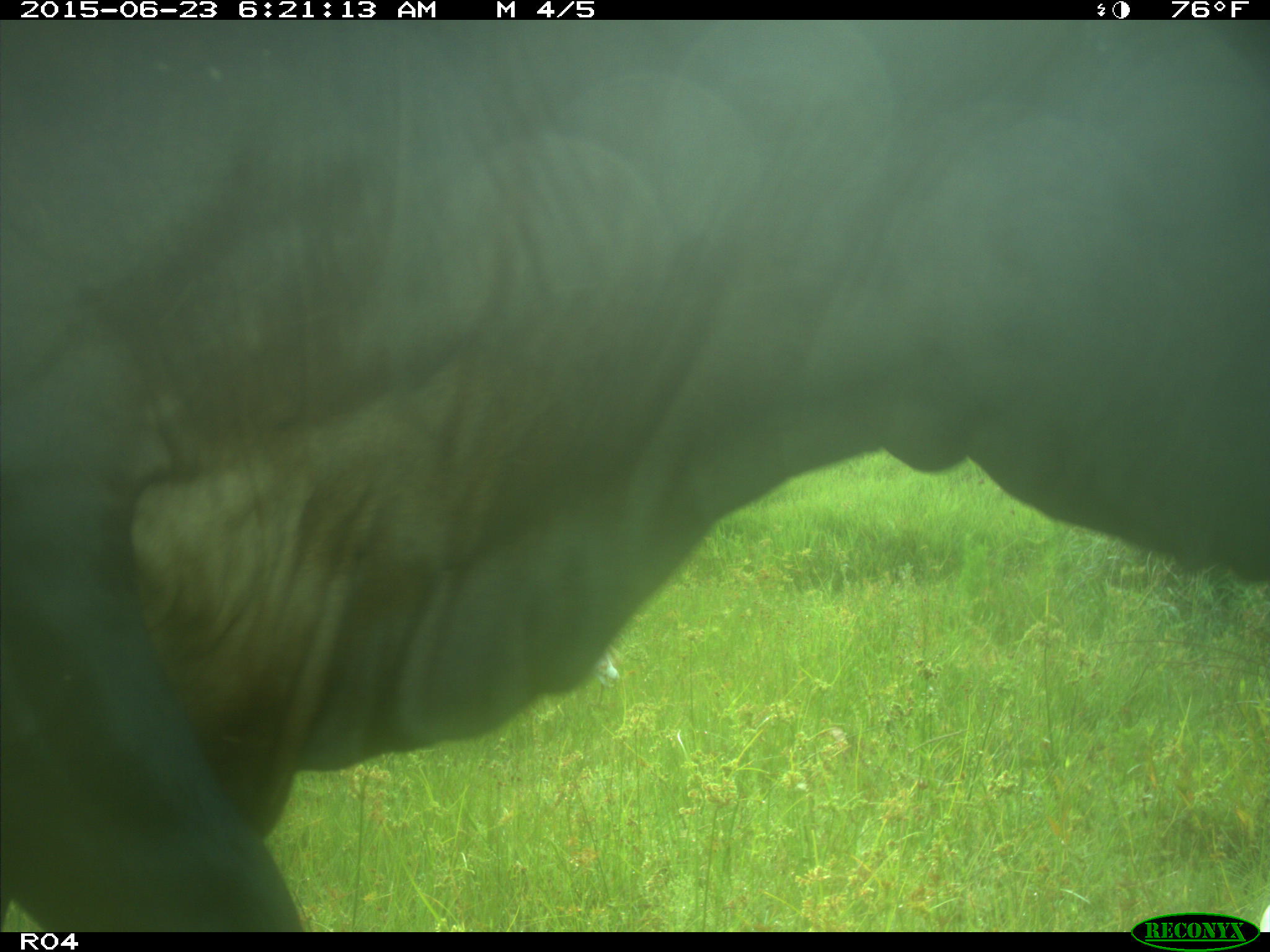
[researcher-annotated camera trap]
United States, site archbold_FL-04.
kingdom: Animalia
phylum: Chordata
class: Mammalia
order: Artiodactyla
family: Bovidae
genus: Bos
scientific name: Bos taurus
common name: domestic cow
Bos taurus (domestic cow).